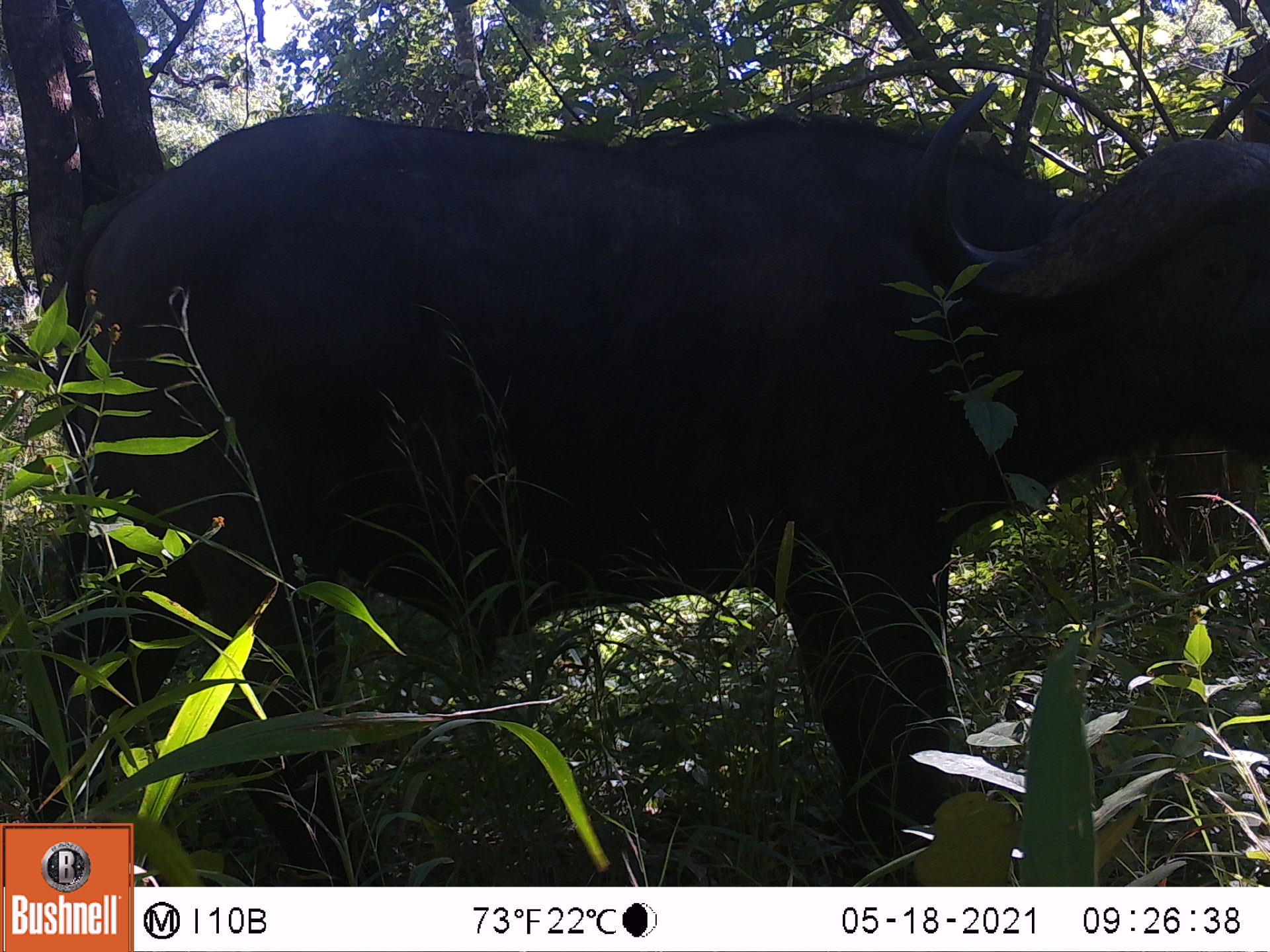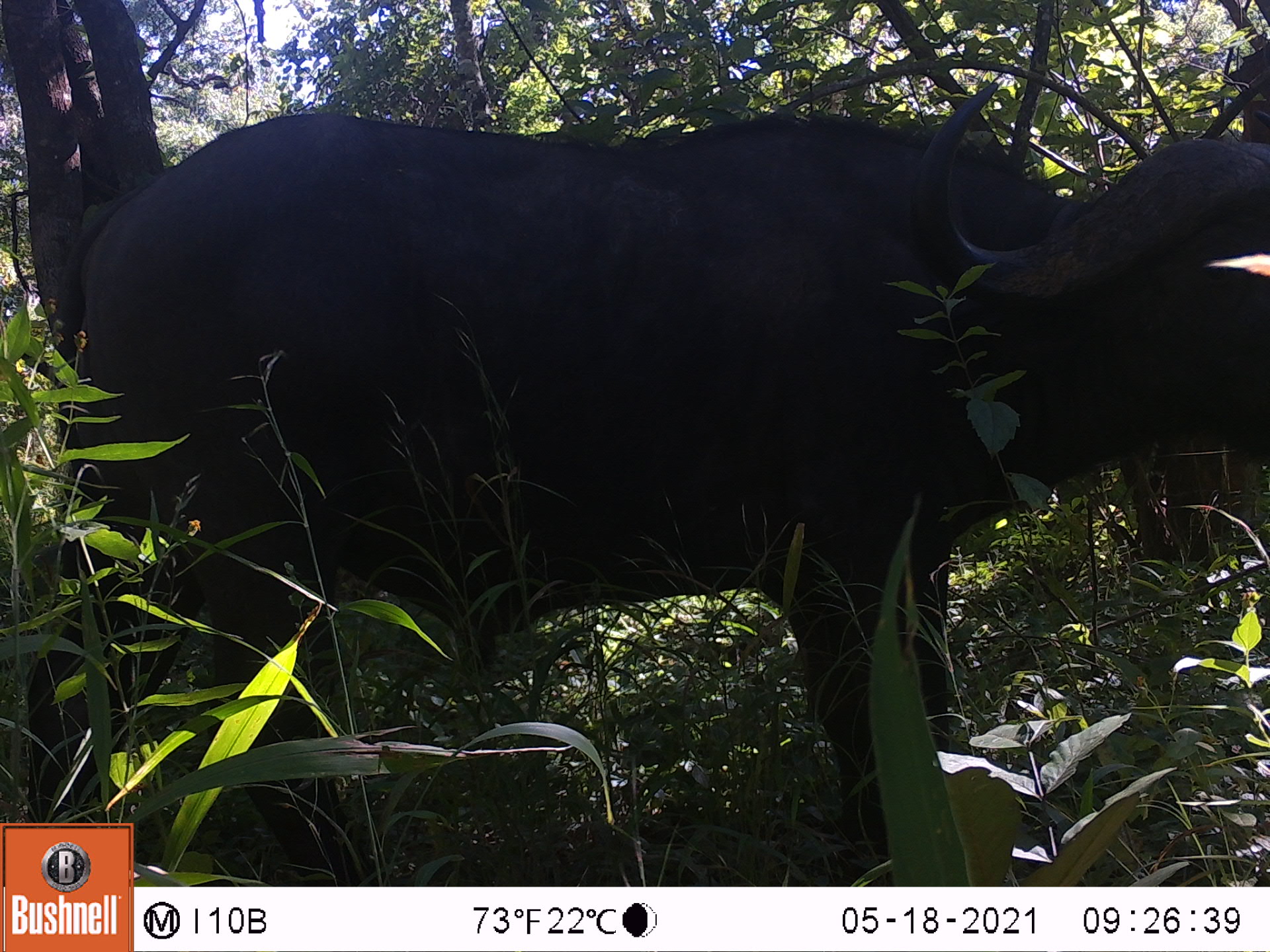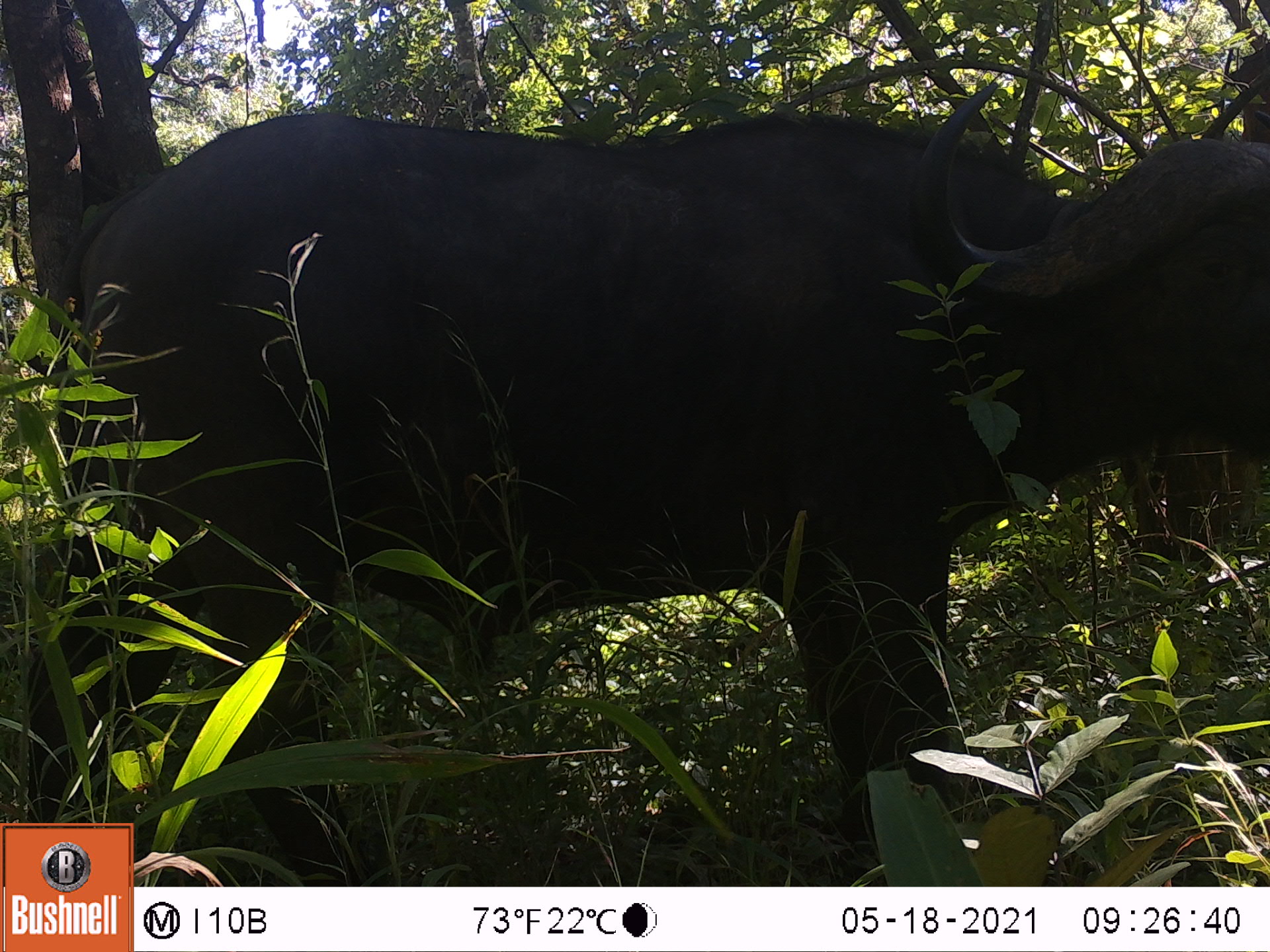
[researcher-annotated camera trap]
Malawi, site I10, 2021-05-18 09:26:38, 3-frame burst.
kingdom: Animalia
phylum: Chordata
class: Mammalia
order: Artiodactyla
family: Bovidae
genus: Syncerus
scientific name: Syncerus caffer caffer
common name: cape buffalo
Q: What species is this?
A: Cape buffalo (Syncerus caffer caffer).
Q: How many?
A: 1.